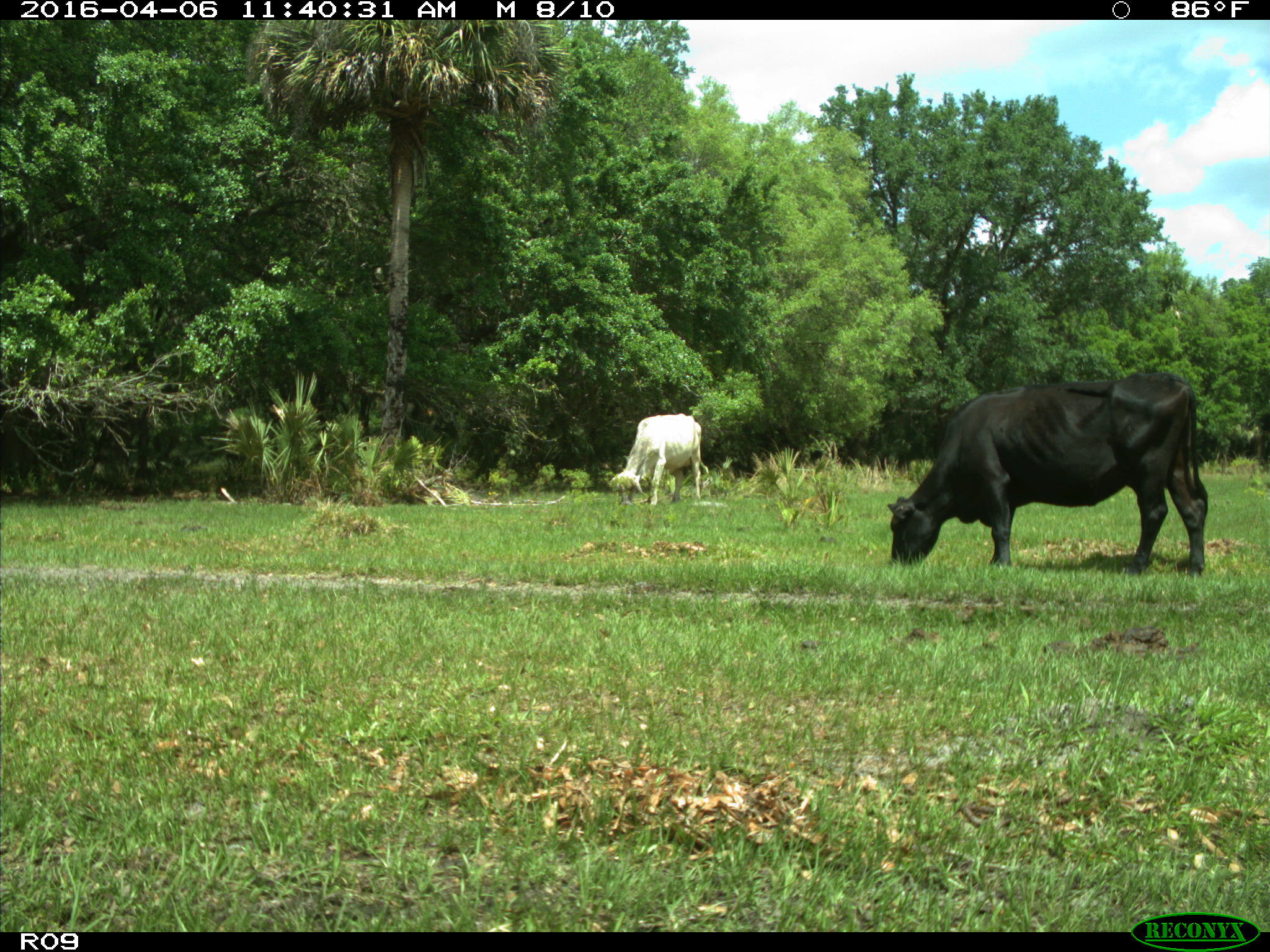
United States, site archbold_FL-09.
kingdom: Animalia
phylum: Chordata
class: Mammalia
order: Artiodactyla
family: Bovidae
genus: Bos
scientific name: Bos taurus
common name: domestic cow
Bos taurus (domestic cow).